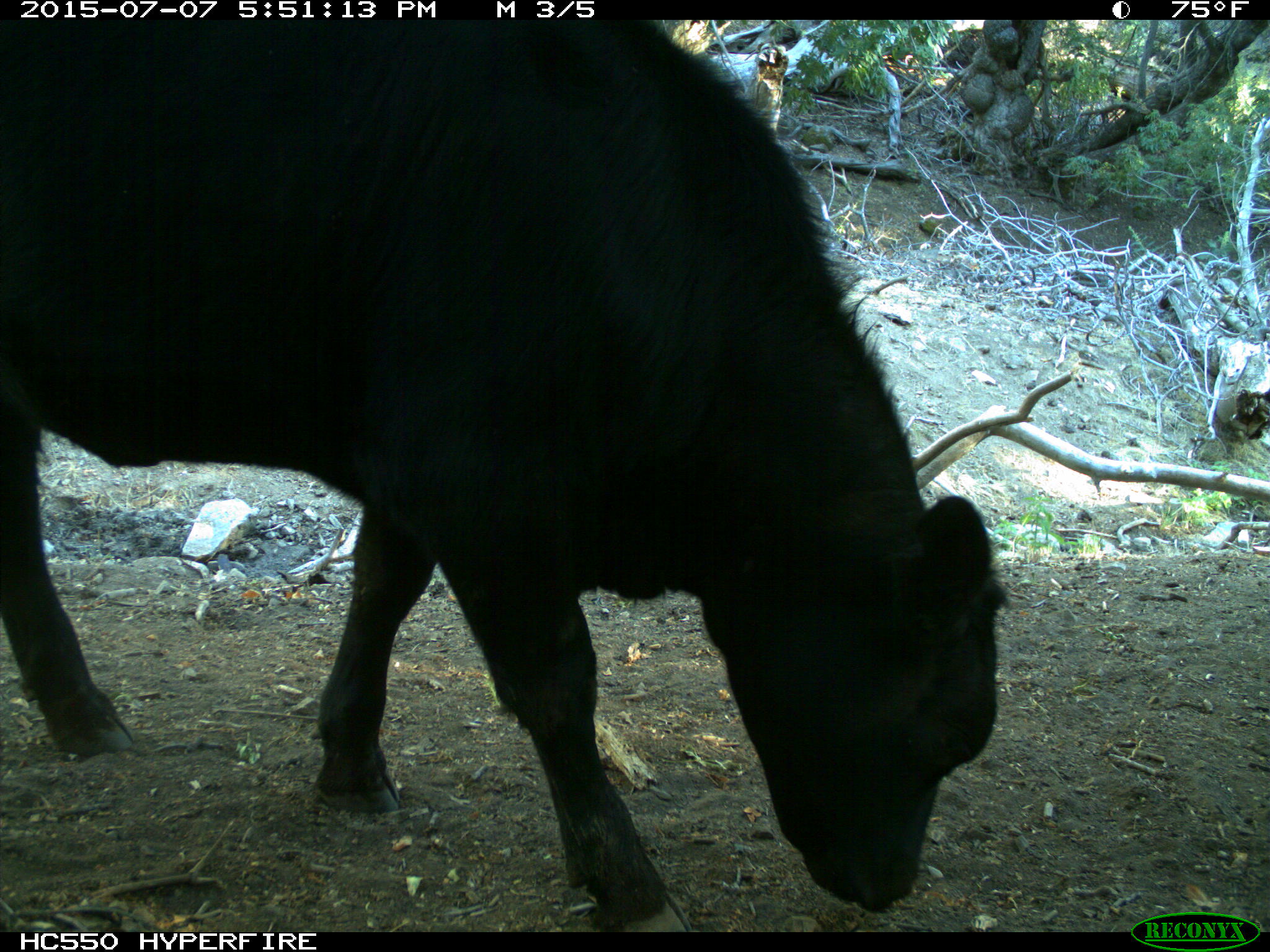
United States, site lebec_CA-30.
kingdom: Animalia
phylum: Chordata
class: Mammalia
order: Artiodactyla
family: Bovidae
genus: Bos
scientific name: Bos taurus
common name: domestic cow